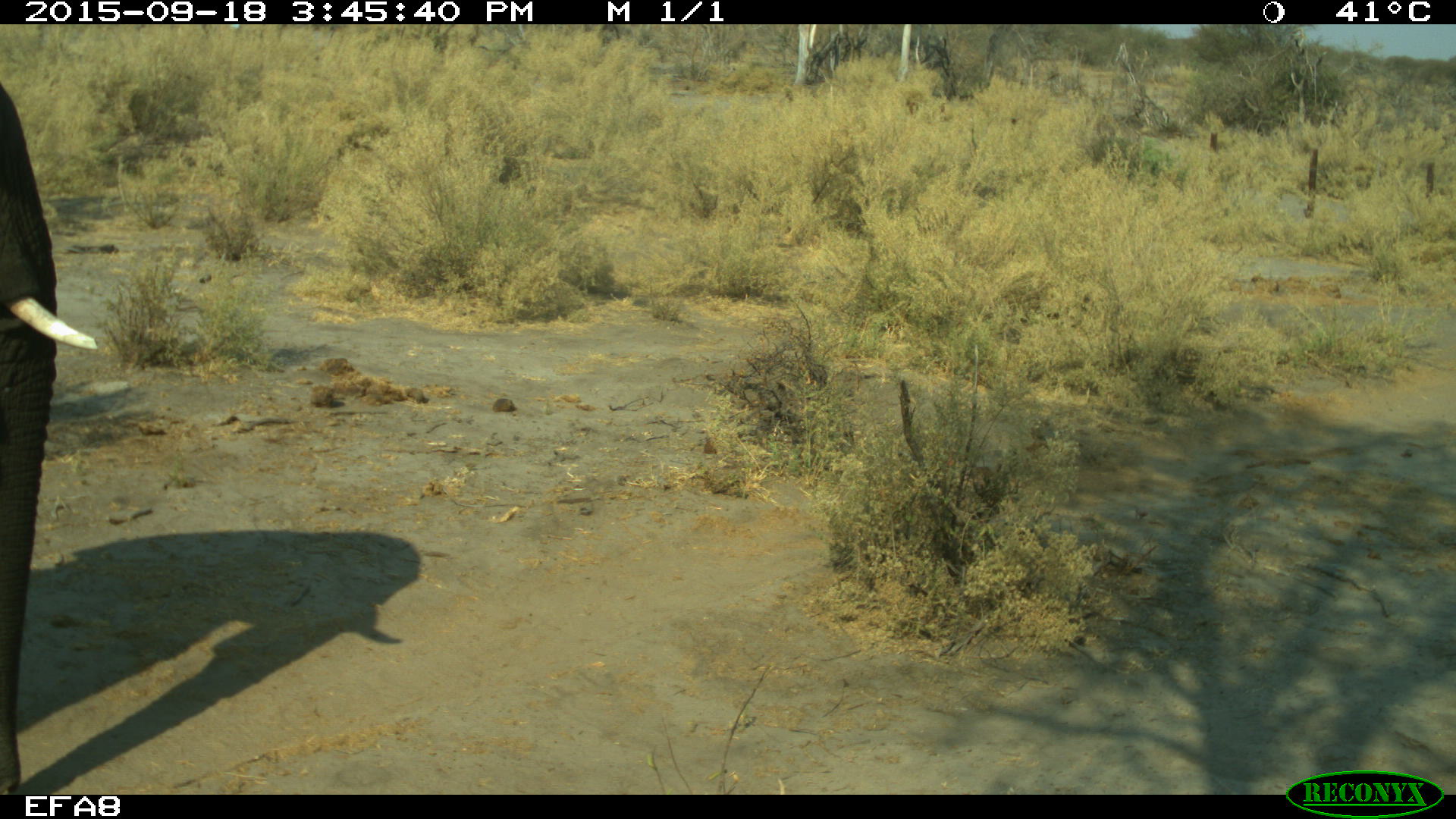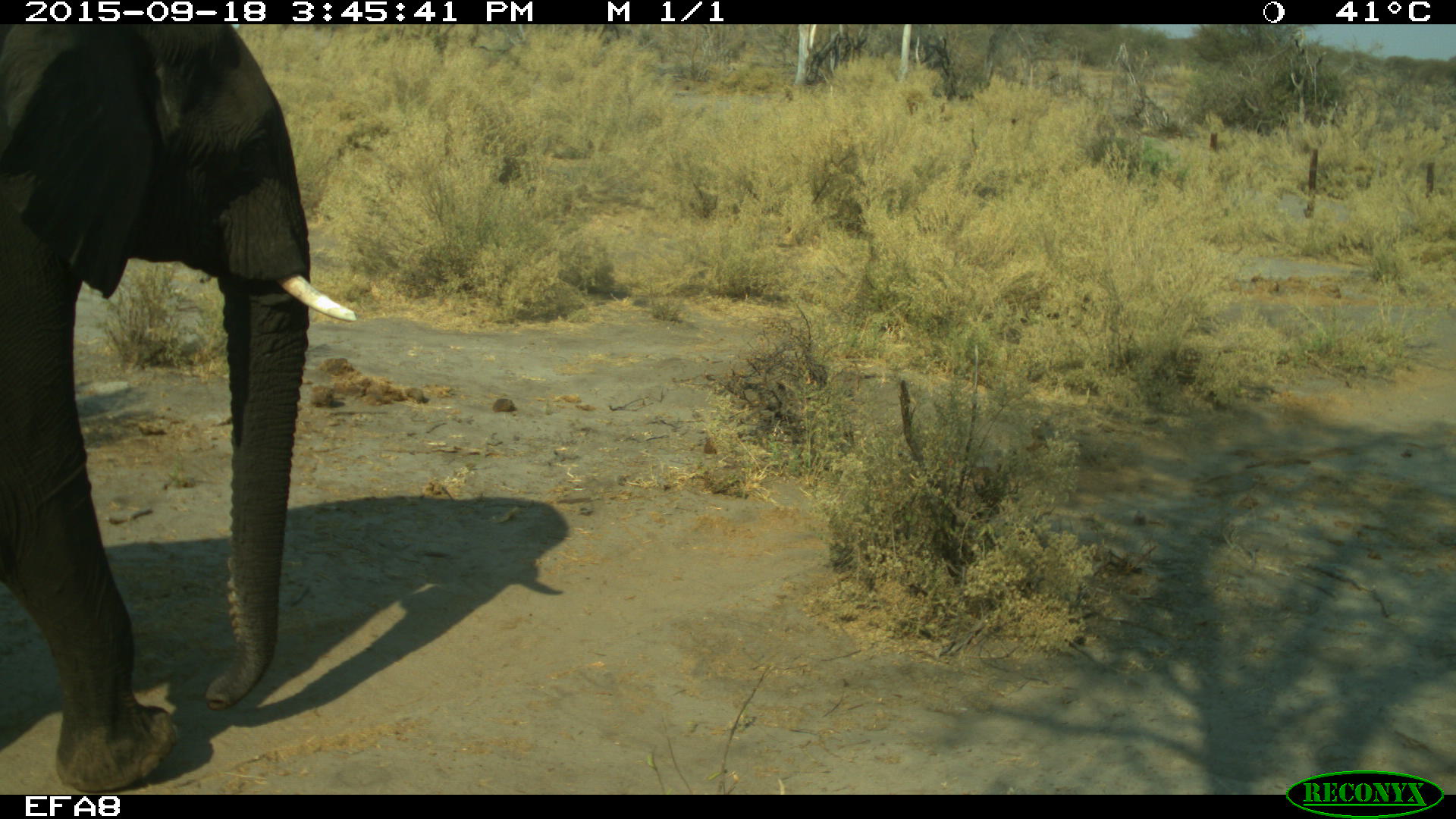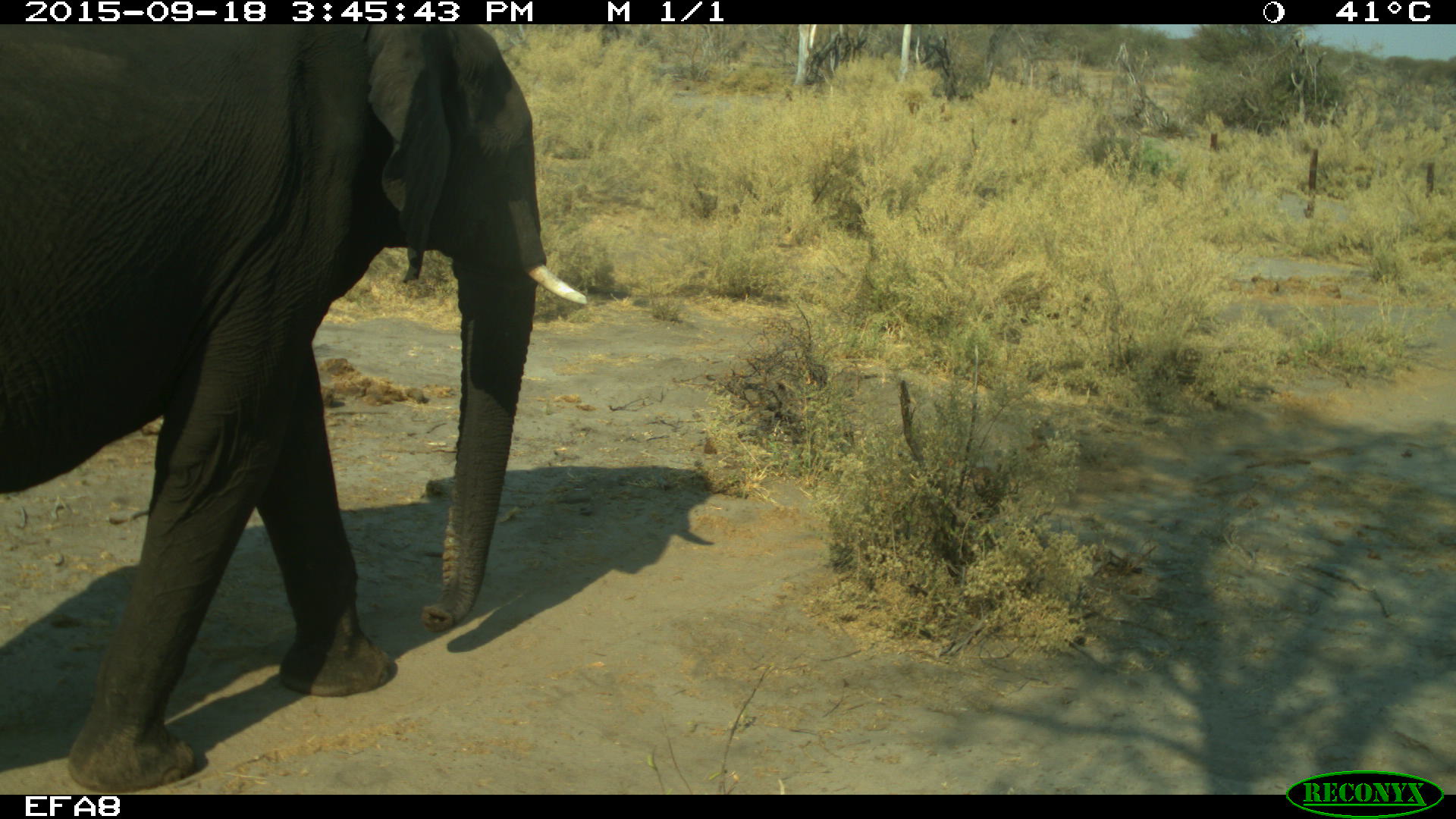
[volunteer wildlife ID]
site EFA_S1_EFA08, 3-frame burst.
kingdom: Animalia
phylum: Chordata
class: Mammalia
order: Proboscidea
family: Elephantidae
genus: Loxodonta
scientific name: Loxodonta africana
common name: african bush elephant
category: elephant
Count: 1.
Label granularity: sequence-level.